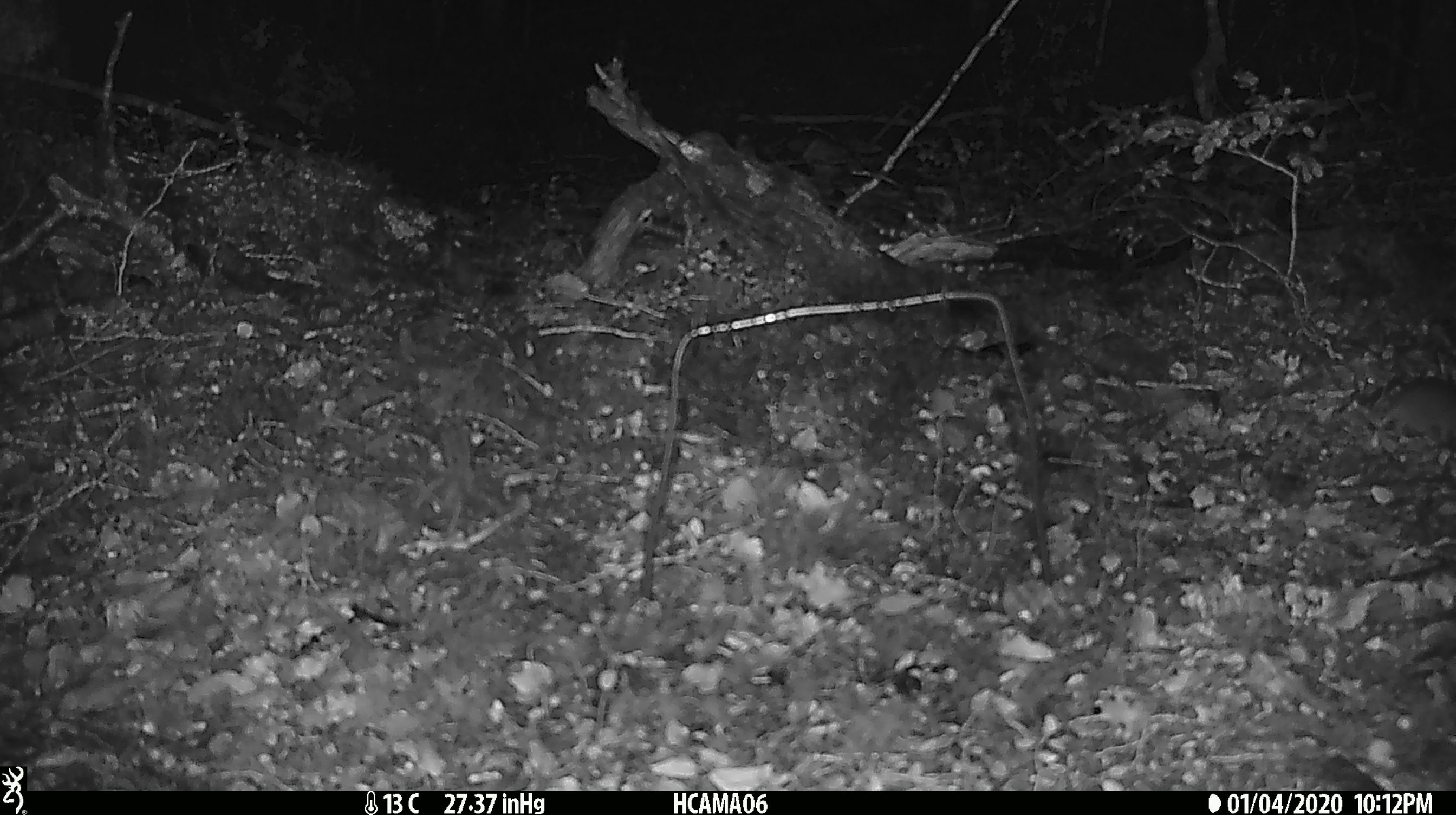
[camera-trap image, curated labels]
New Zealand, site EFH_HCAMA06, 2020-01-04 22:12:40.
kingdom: Animalia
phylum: Chordata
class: Mammalia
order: Rodentia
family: Muridae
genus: Mus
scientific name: Mus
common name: mouse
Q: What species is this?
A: Mouse (Mus).